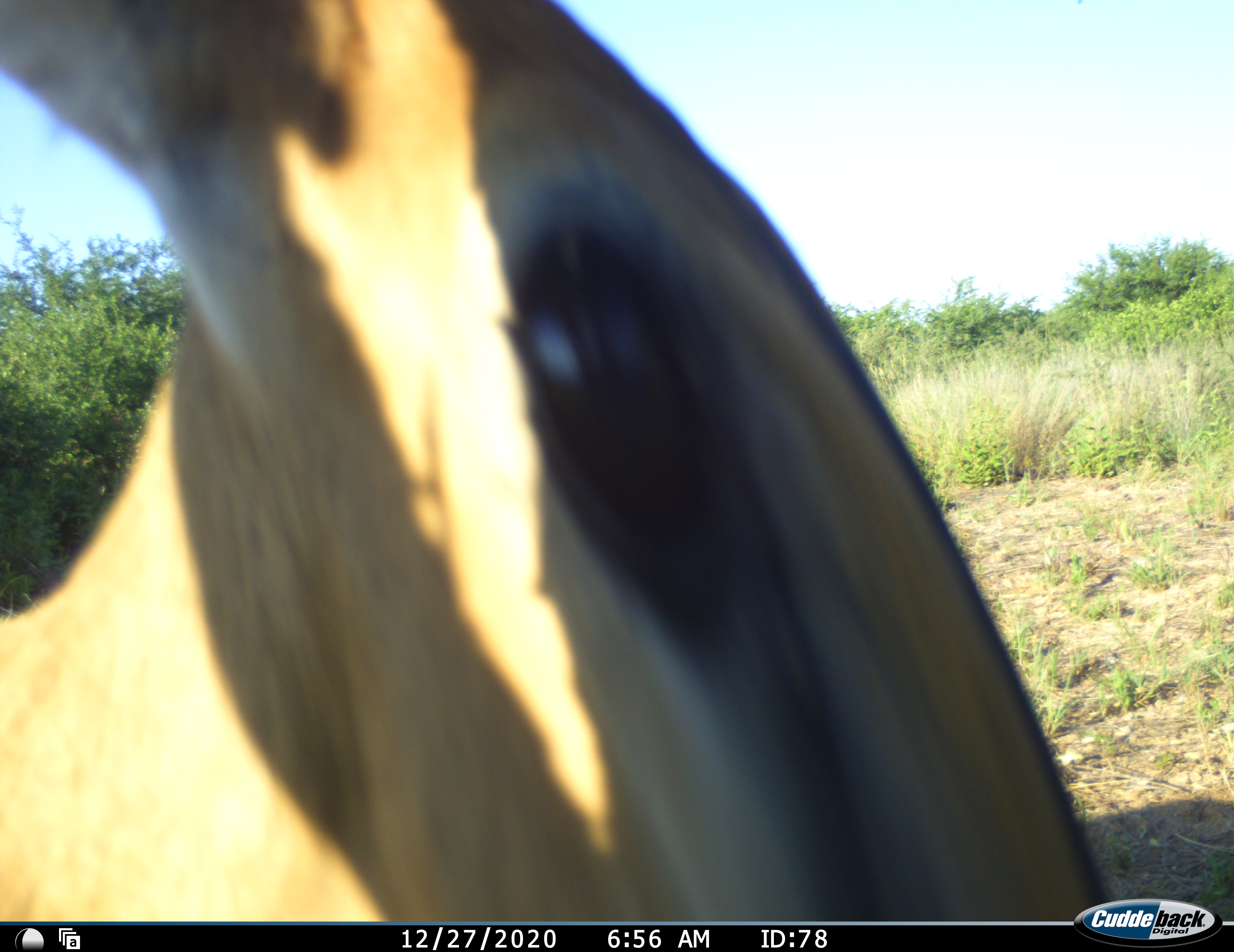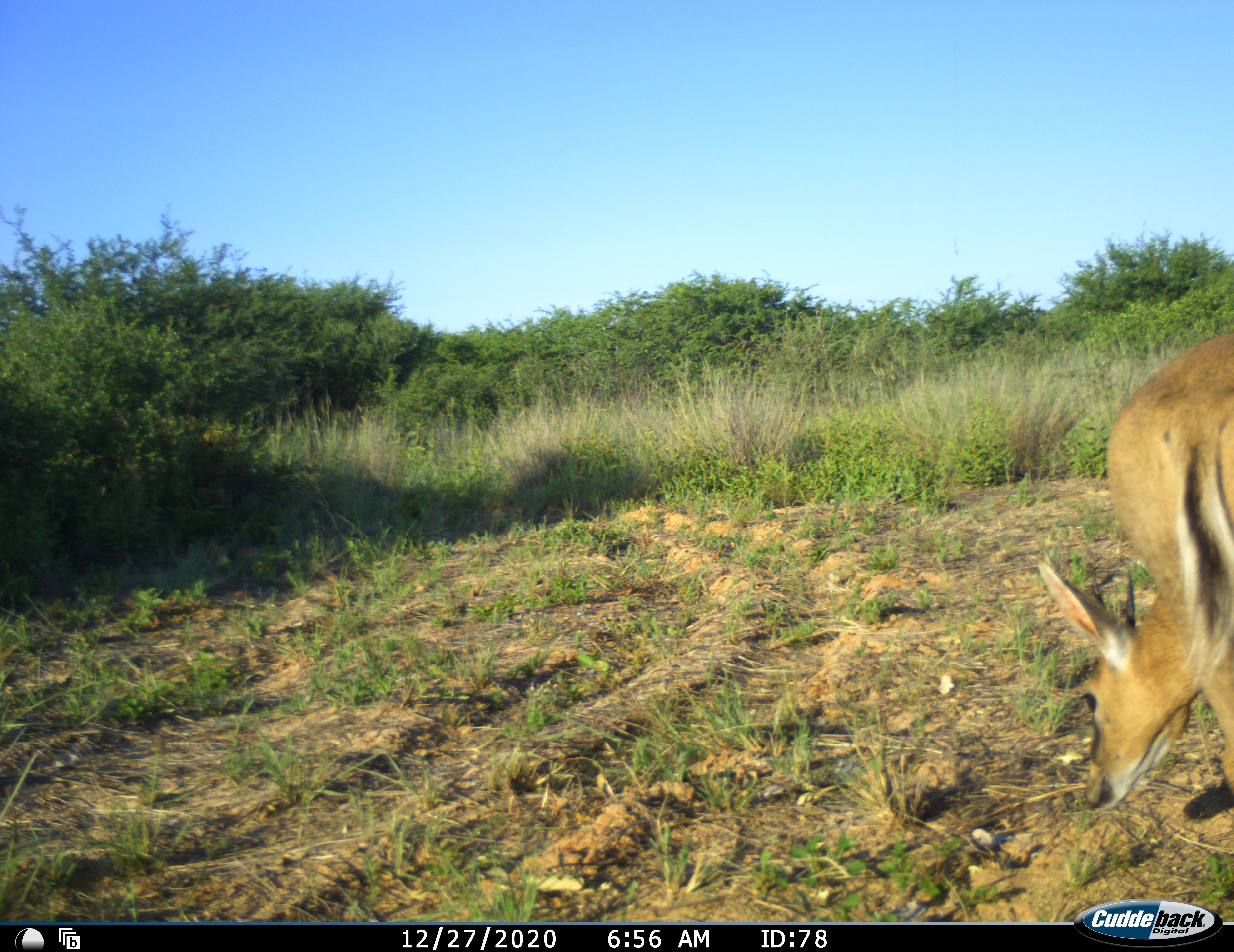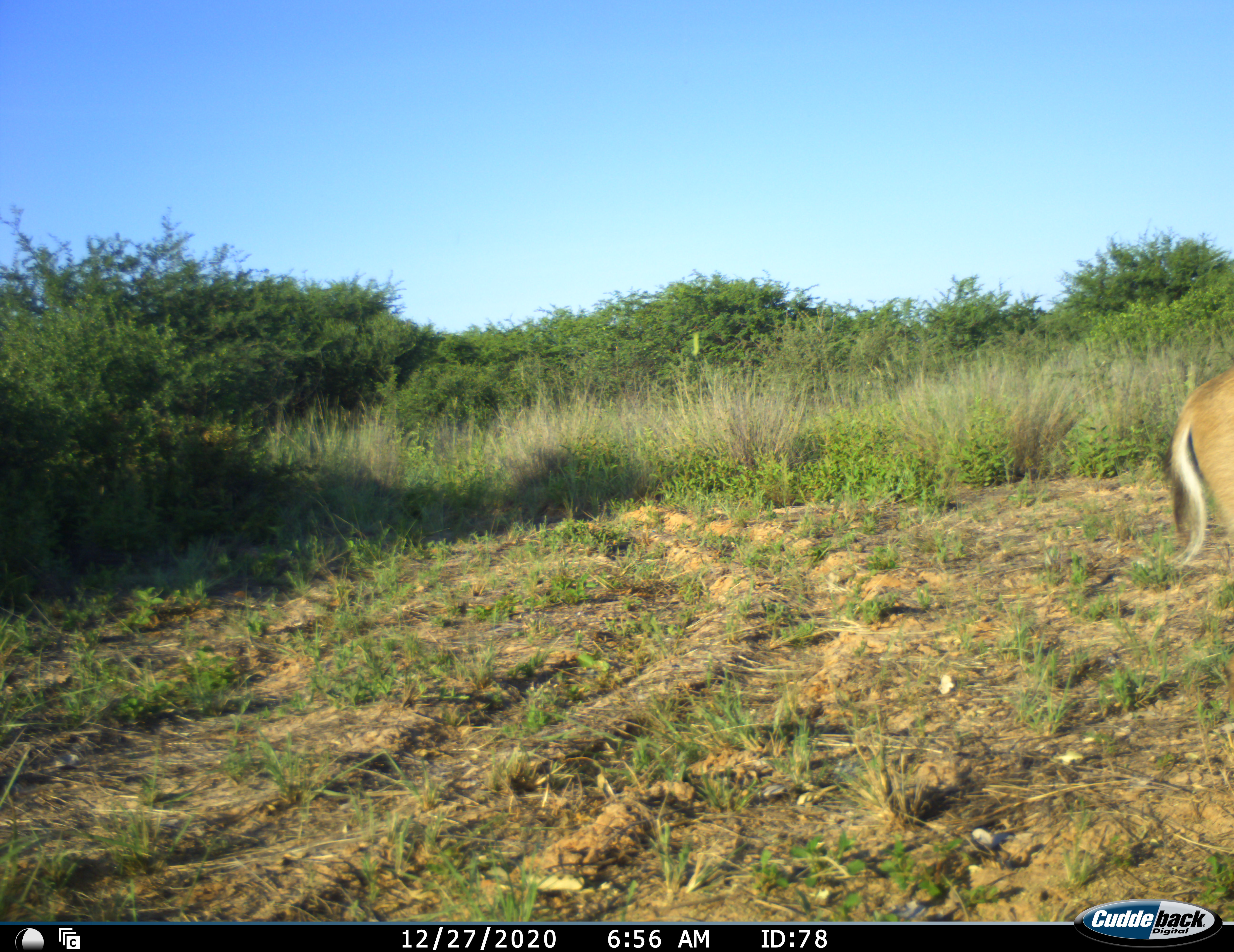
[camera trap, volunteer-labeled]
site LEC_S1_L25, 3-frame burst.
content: unidentified animal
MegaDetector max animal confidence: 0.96